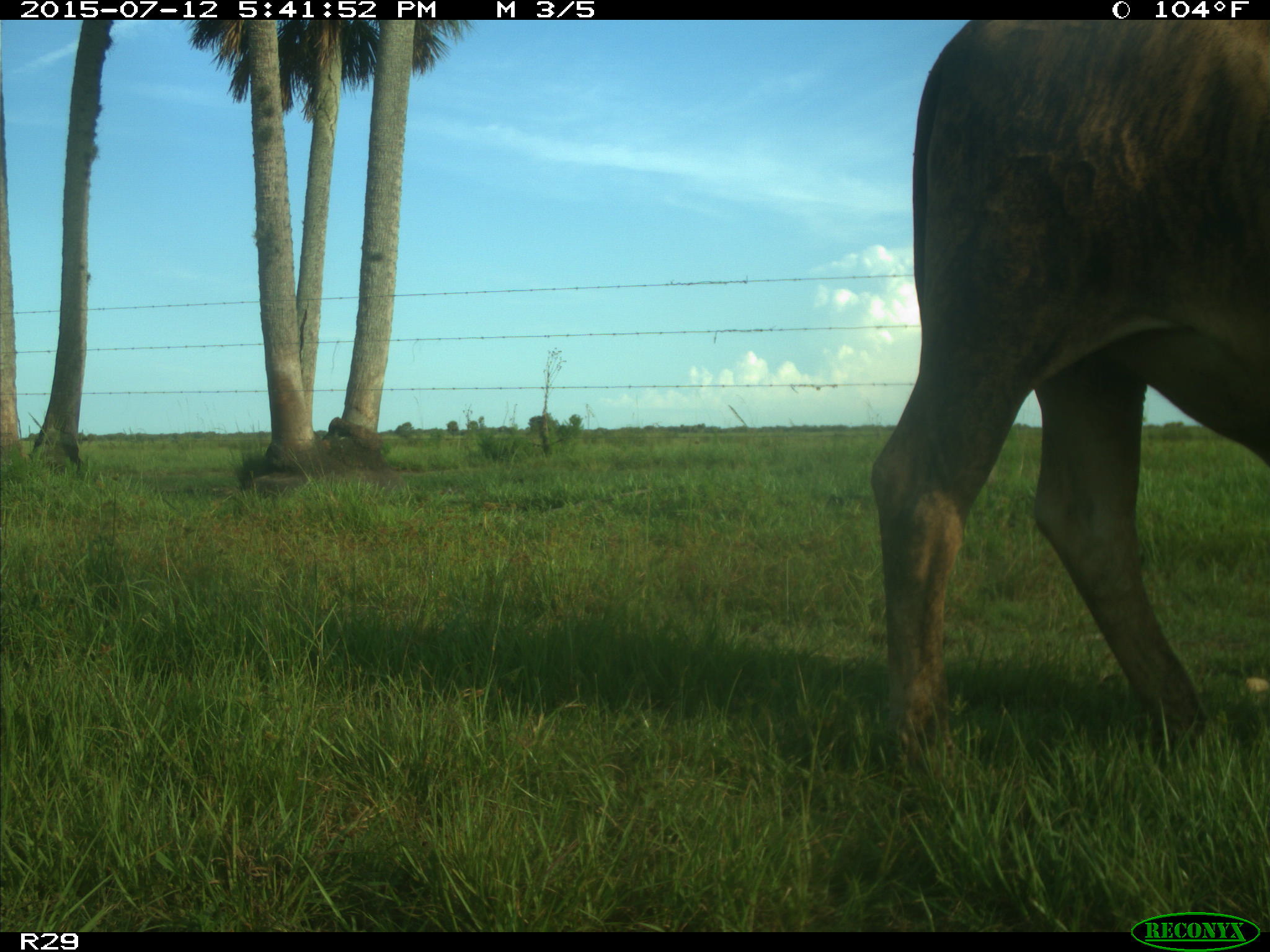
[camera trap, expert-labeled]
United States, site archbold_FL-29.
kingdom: Animalia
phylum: Chordata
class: Mammalia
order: Artiodactyla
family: Bovidae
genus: Bos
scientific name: Bos taurus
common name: domestic cow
Bos taurus (domestic cow).